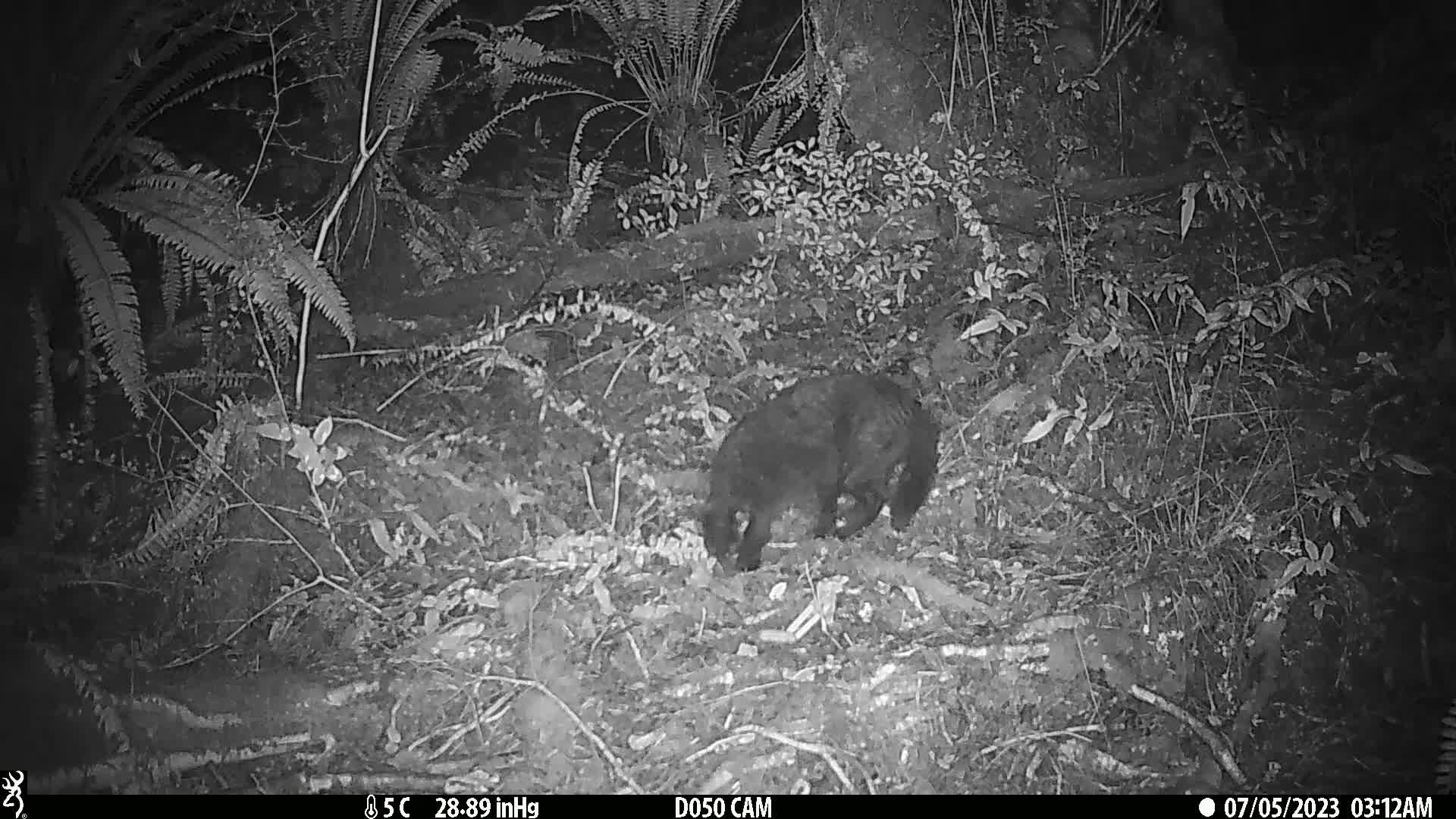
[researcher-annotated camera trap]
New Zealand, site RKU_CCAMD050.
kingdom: Animalia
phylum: Chordata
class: Mammalia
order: Carnivora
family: Felidae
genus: Felis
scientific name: Felis catus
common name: domestic cat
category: cat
Cat (domestic cat) (Felis catus).